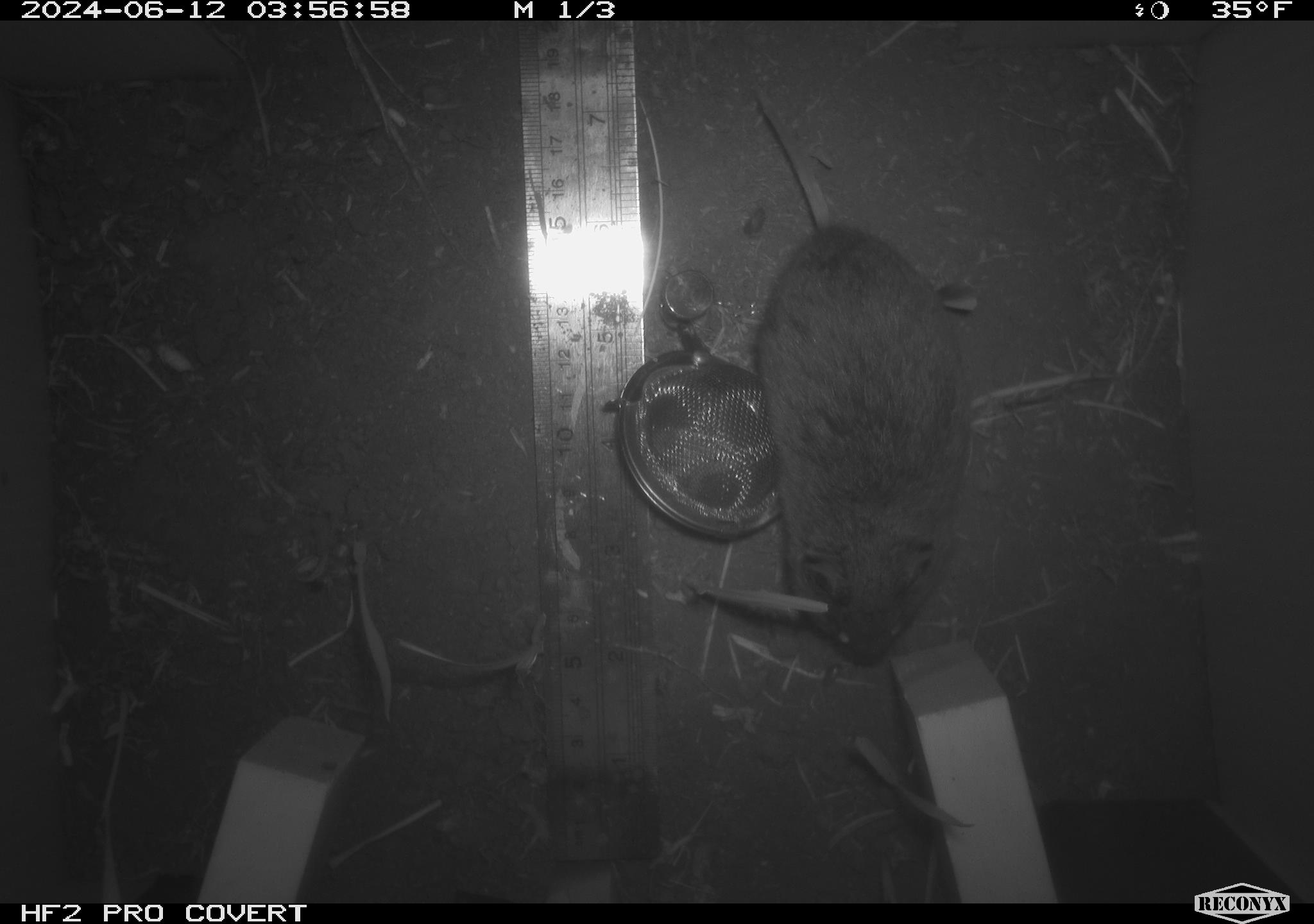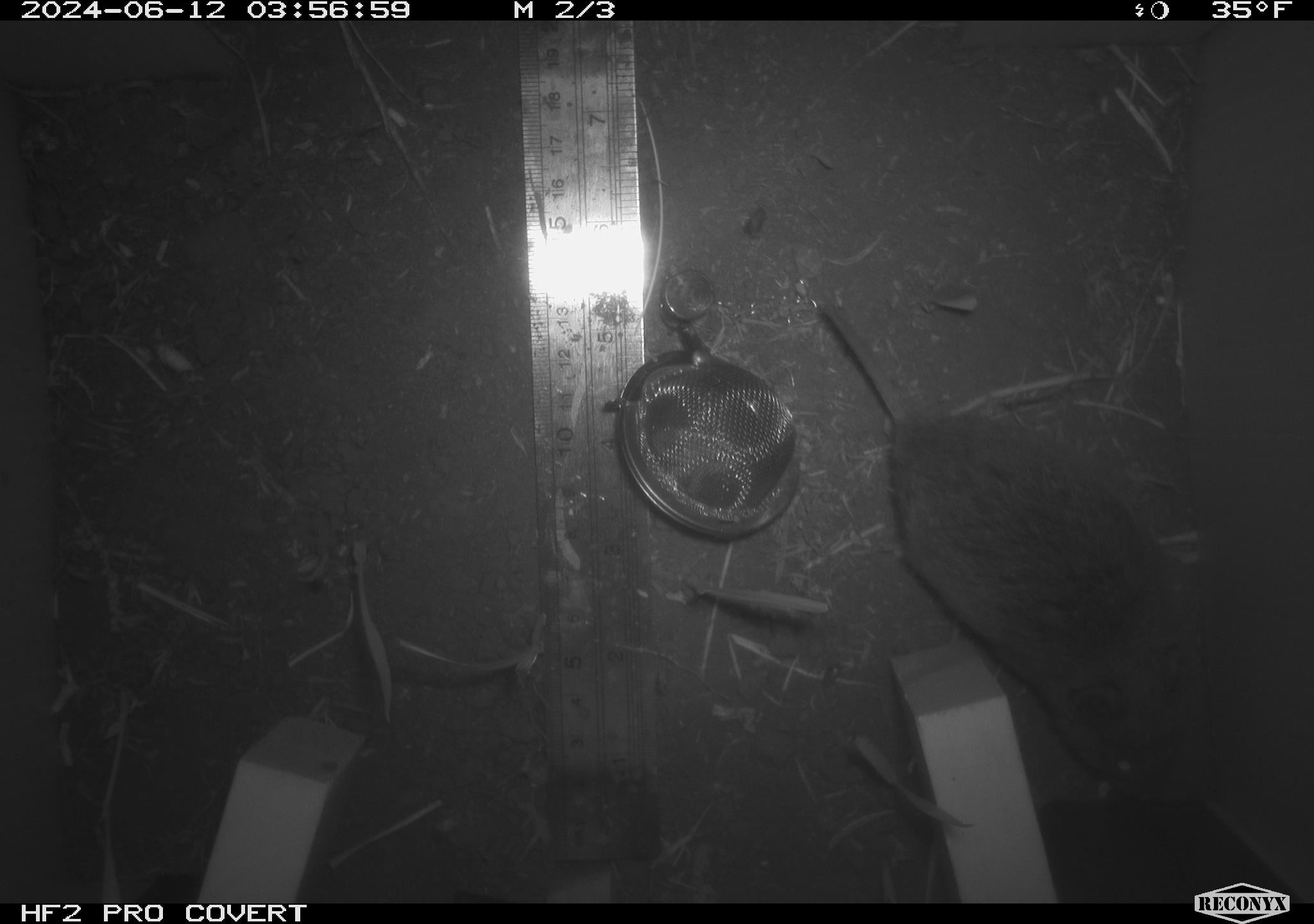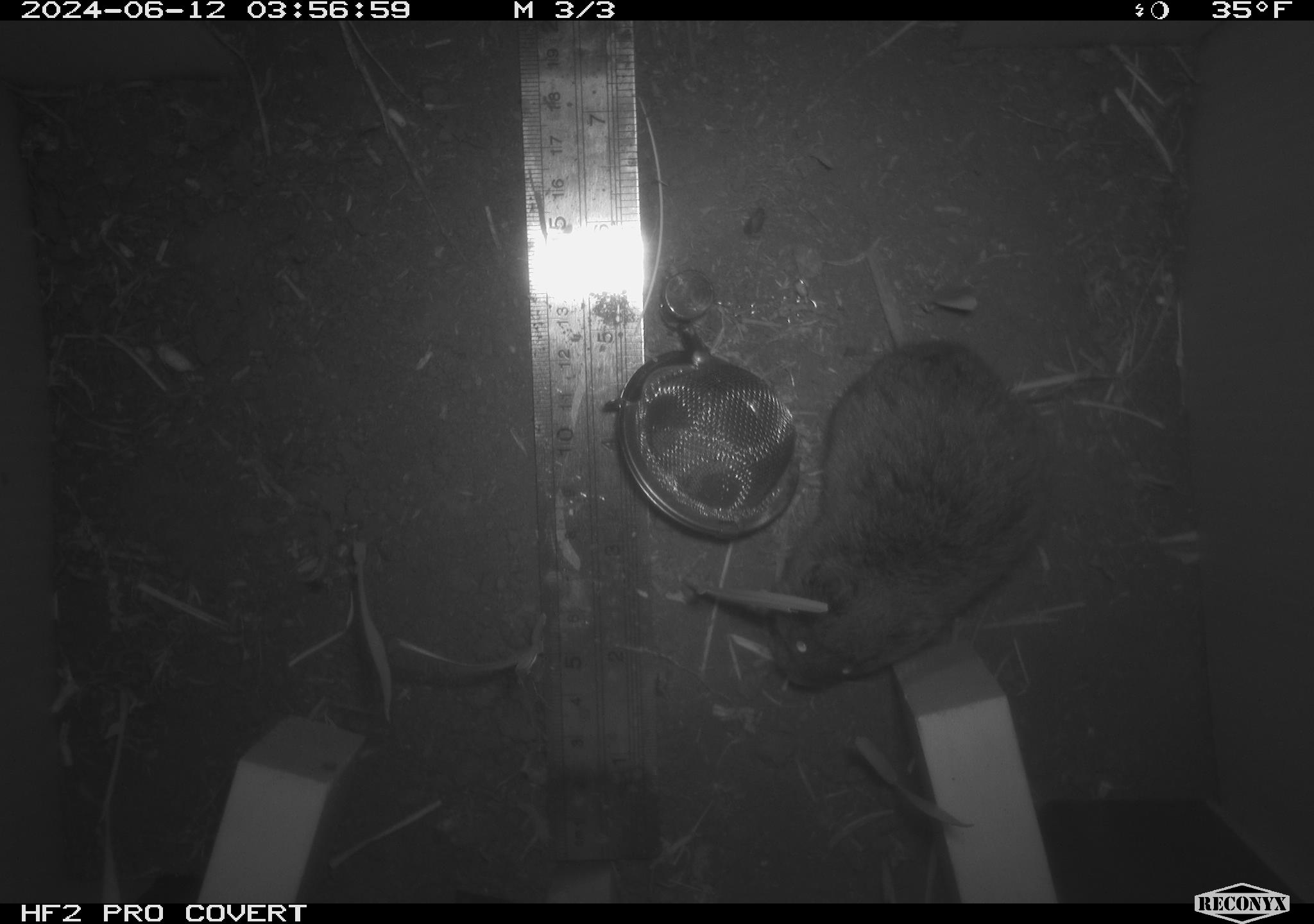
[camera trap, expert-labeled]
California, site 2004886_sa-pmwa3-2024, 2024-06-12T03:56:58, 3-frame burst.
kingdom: Animalia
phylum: Chordata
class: Mammalia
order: Rodentia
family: Cricetidae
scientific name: Arvicolinae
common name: voles, lemmings, and muskrats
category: arvicolinae subfamily